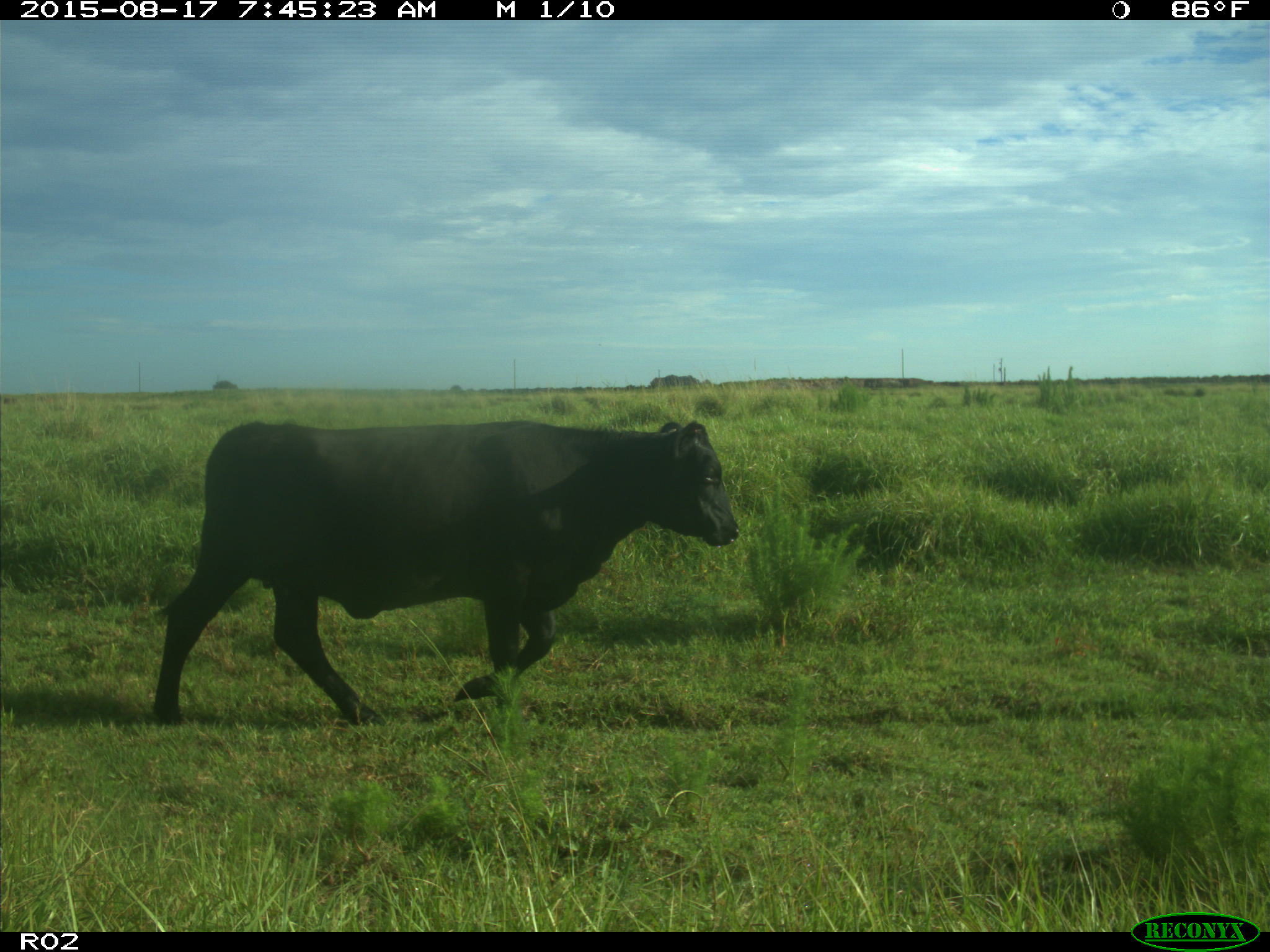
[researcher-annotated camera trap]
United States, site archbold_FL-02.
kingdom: Animalia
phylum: Chordata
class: Mammalia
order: Artiodactyla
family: Bovidae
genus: Bos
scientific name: Bos taurus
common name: domestic cow